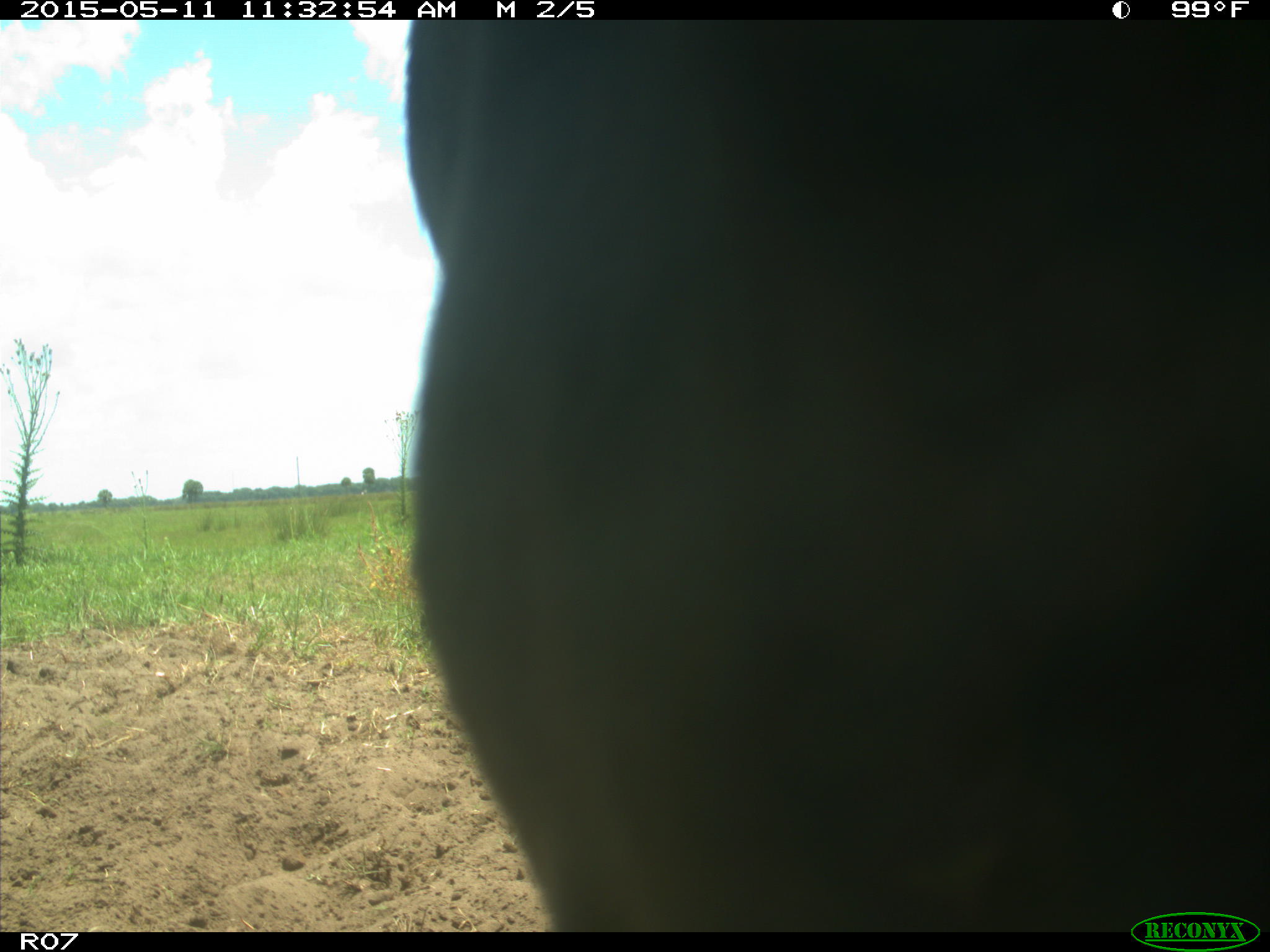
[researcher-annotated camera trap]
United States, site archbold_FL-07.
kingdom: Animalia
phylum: Chordata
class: Mammalia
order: Artiodactyla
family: Bovidae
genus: Bos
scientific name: Bos taurus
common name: domestic cow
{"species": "Bos taurus (domestic cow)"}